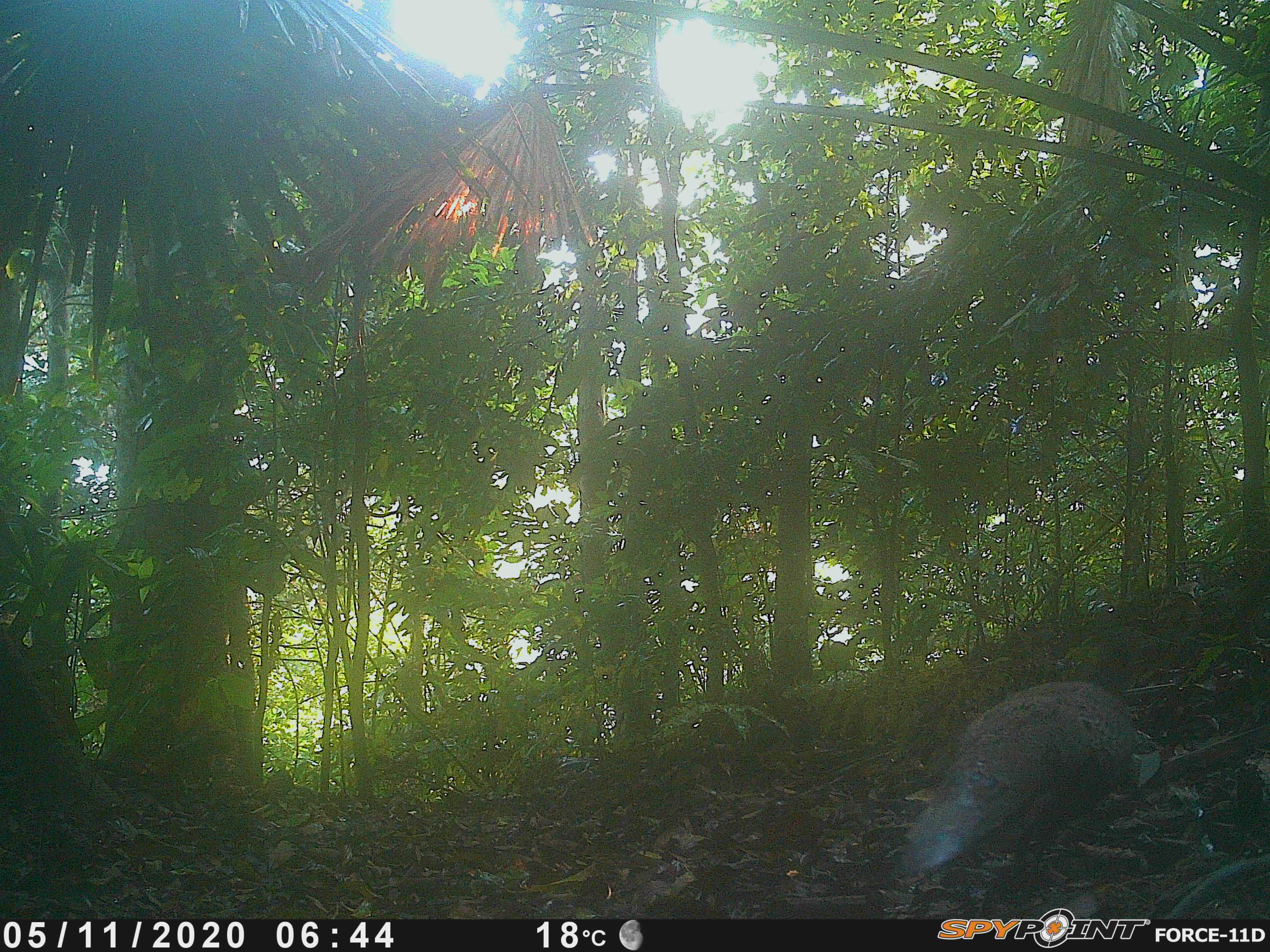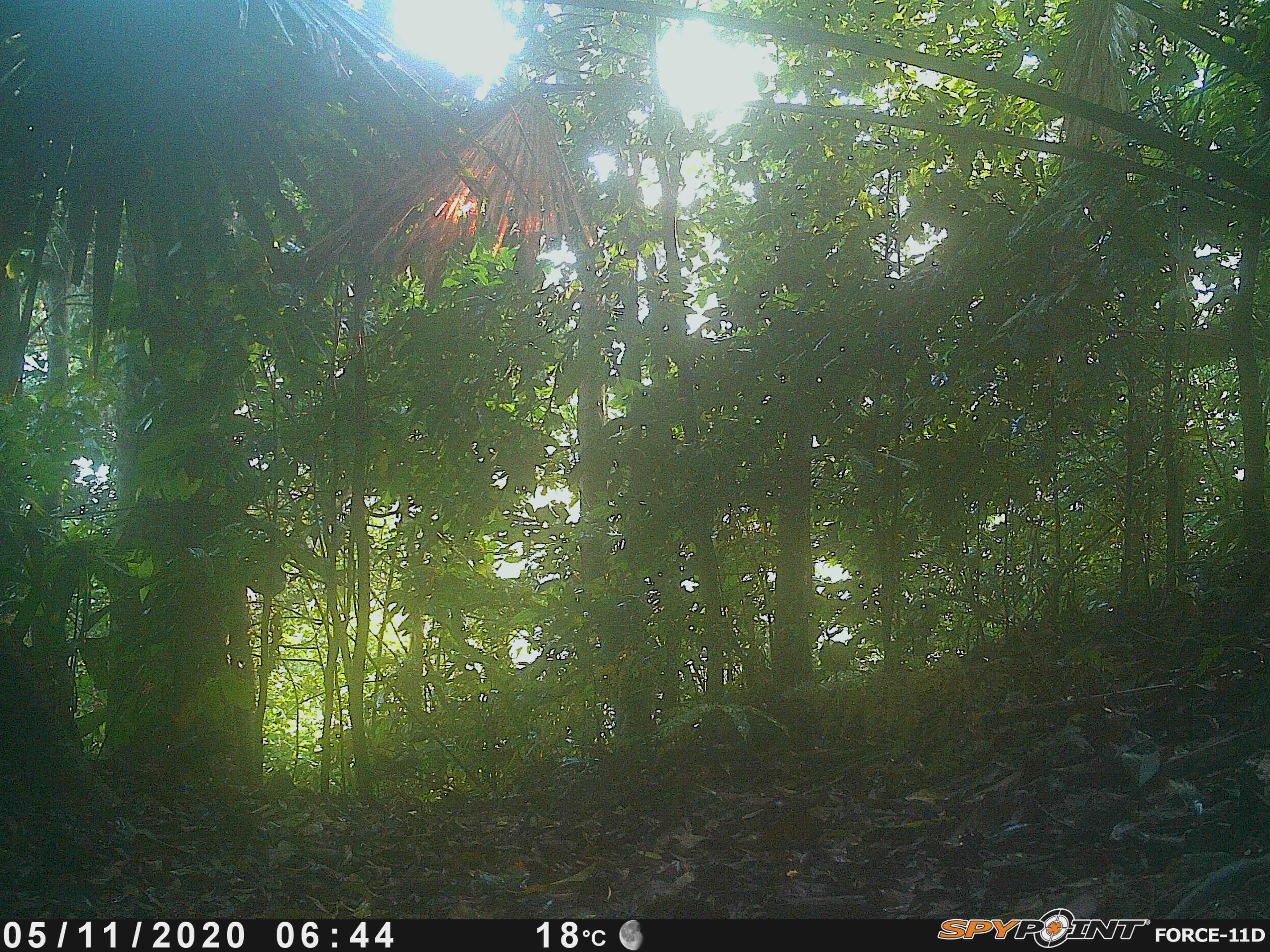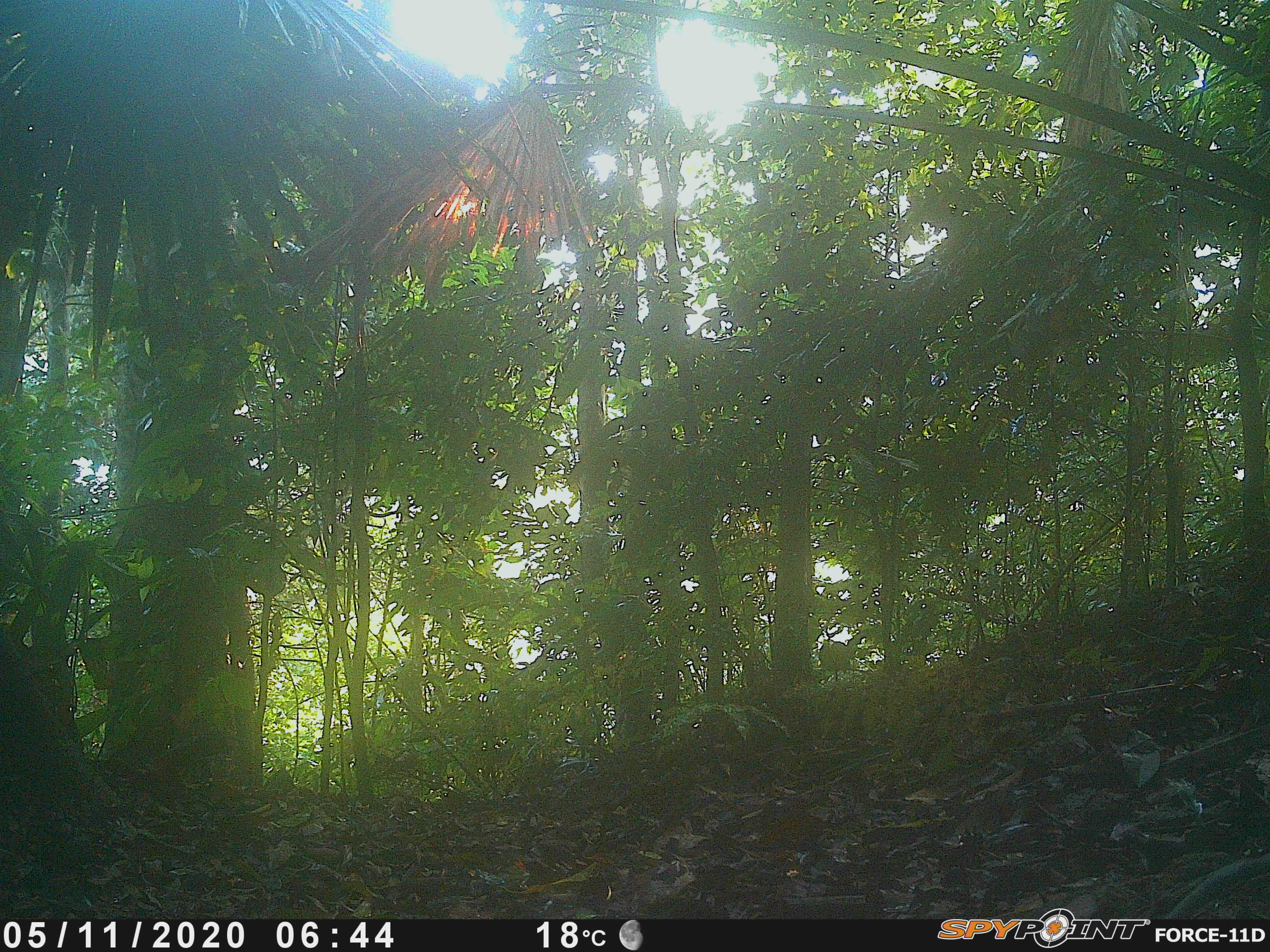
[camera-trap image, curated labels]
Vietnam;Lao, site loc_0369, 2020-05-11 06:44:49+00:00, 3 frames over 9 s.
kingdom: Animalia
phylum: Chordata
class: Aves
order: Galliformes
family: Phasianidae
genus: Polyplectron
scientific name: Polyplectron bicalcaratum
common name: gray peacock-pheasant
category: grey peacock pheasant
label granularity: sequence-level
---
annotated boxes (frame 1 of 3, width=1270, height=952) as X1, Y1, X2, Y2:
grey peacock pheasant: 890, 641, 1140, 894